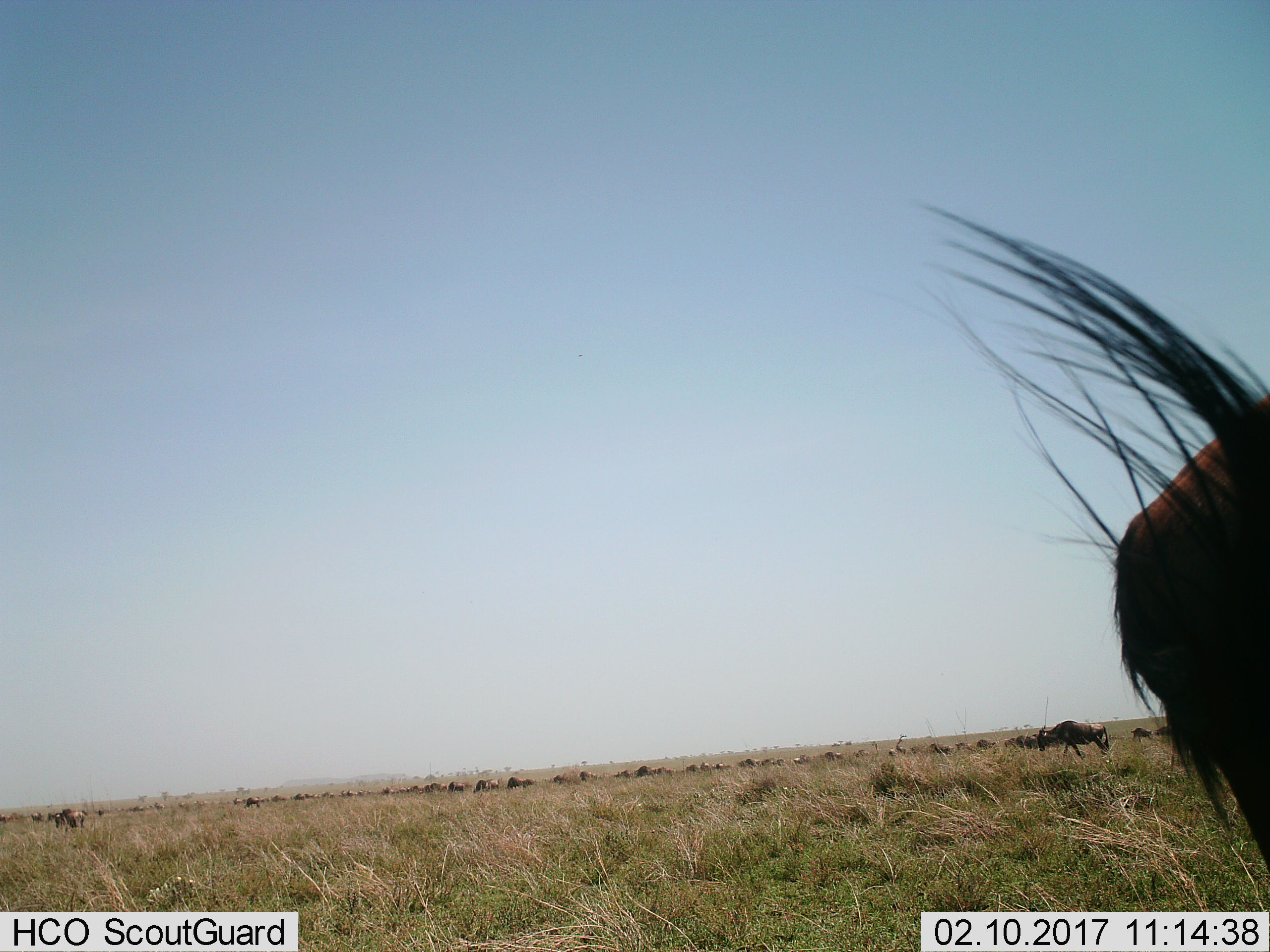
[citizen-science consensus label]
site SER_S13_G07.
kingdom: Animalia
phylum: Chordata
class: Mammalia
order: Artiodactyla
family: Bovidae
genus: Connochaetes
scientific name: Connochaetes taurinus taurinus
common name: blue wildebeest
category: wildebeestblue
Wildebeestblue (blue wildebeest) (Connochaetes taurinus taurinus), count 11-50. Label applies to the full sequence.